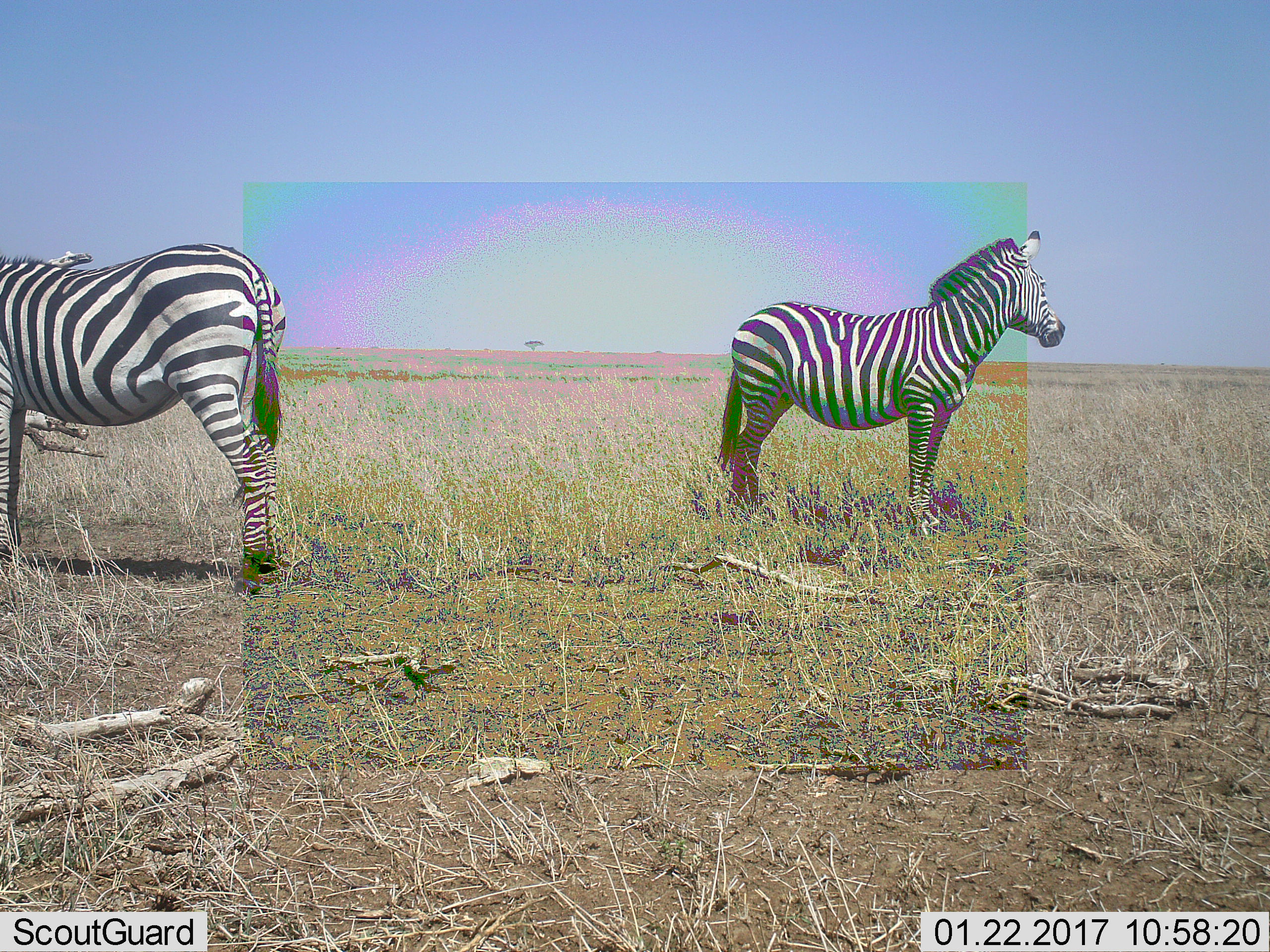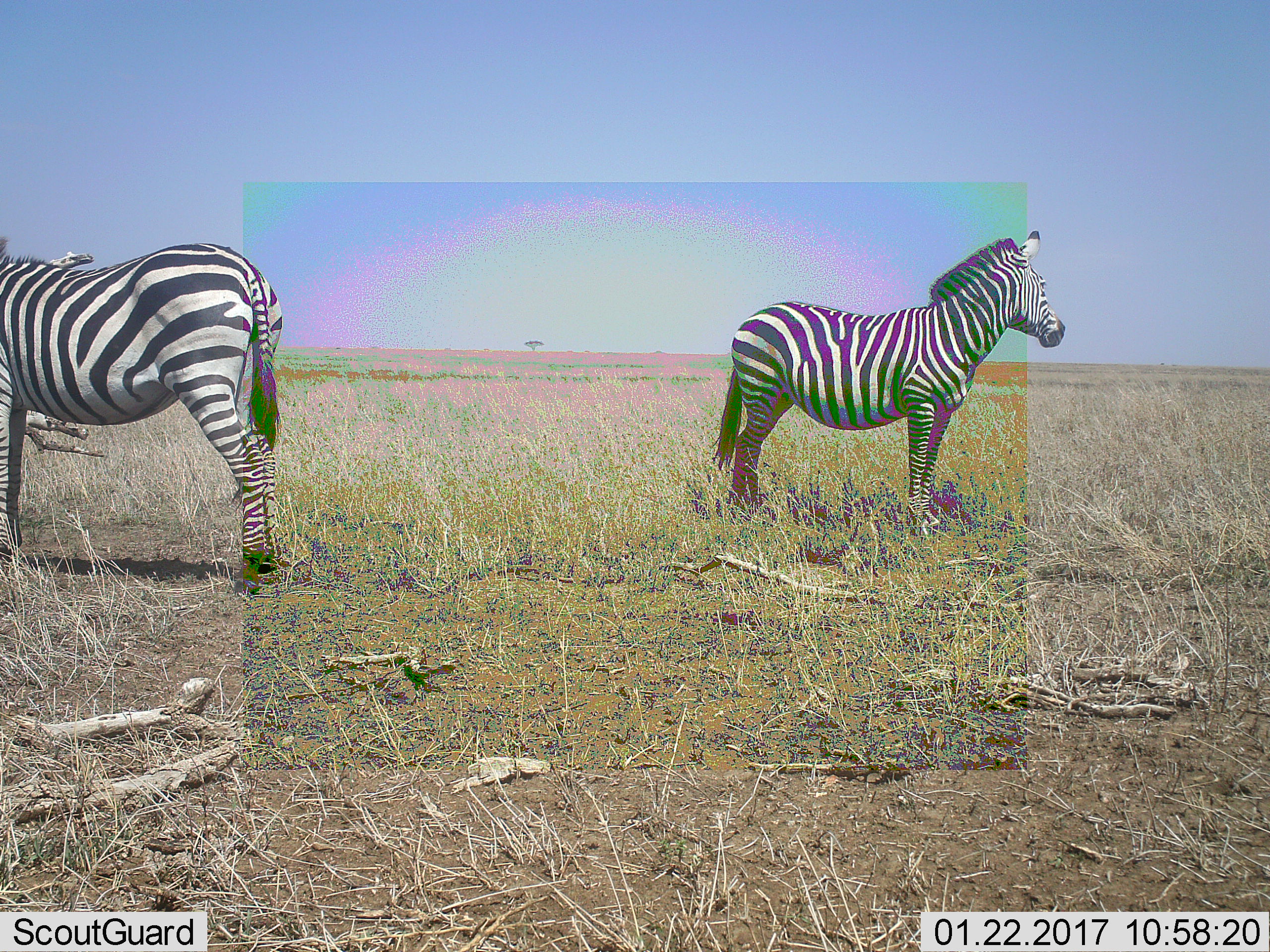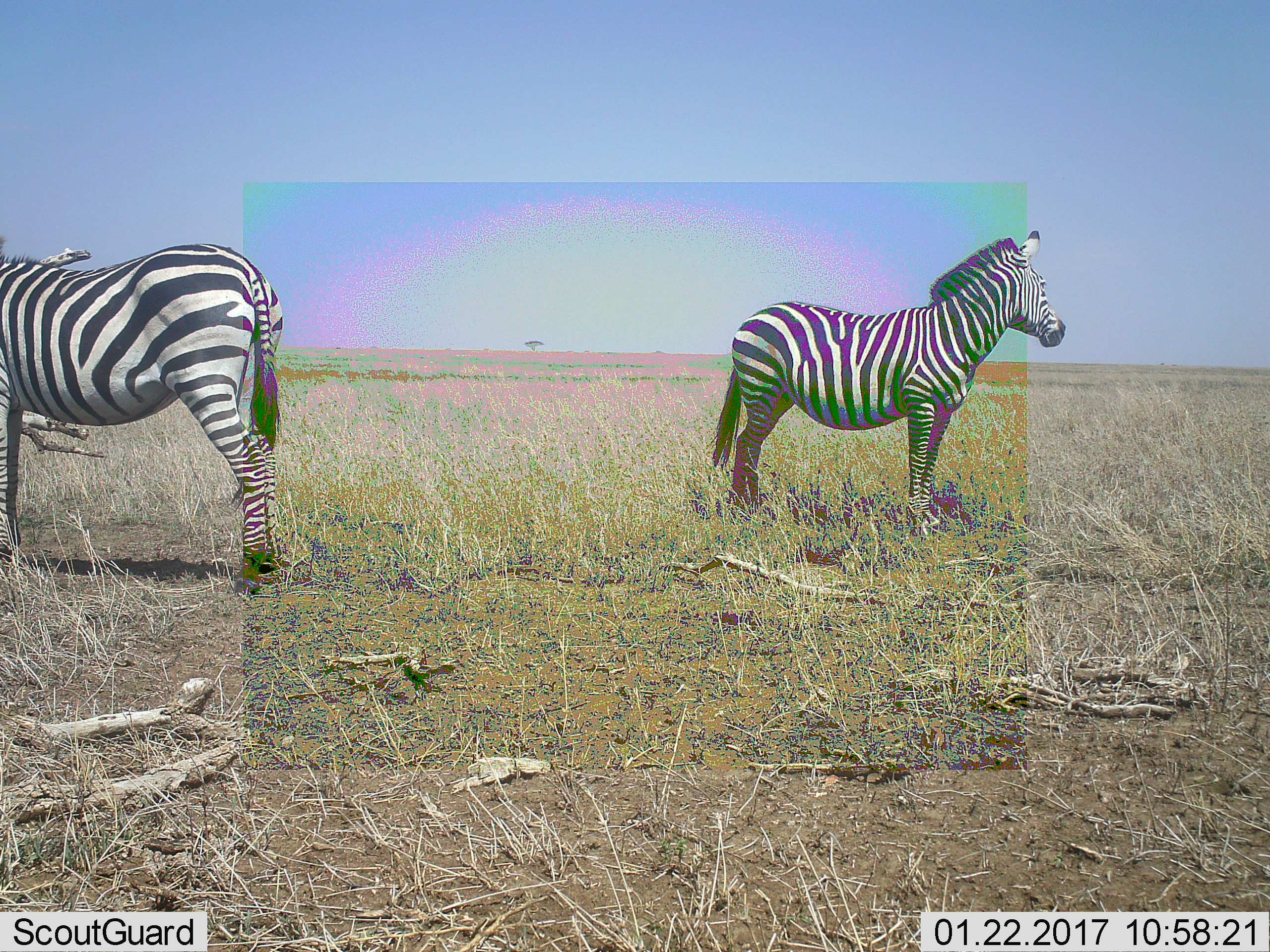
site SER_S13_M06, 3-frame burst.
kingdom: Animalia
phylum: Chordata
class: Mammalia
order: Perissodactyla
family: Equidae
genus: Equus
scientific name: Equus quagga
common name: plains zebra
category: zebraplains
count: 2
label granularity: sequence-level